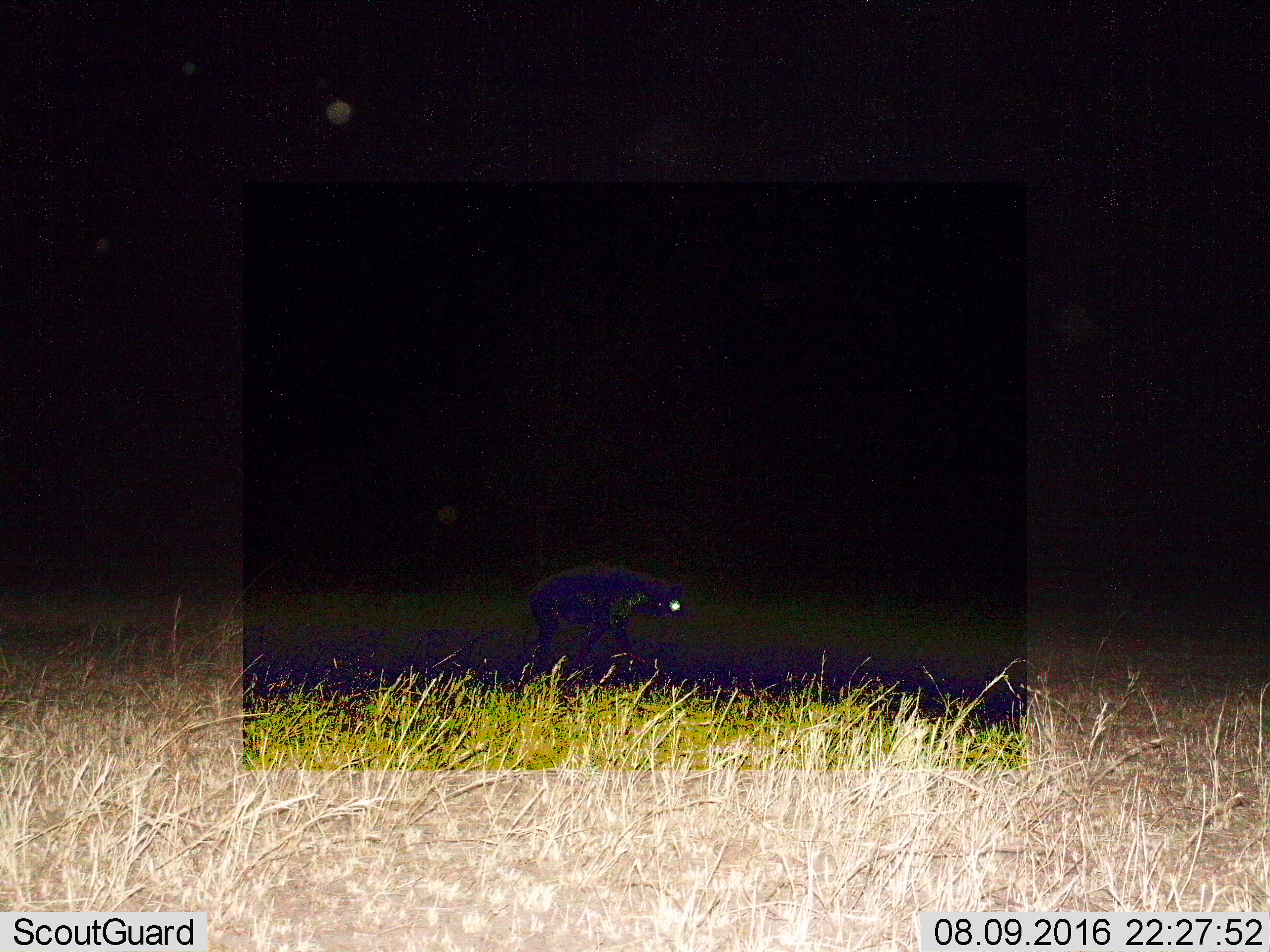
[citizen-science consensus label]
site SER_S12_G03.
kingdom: Animalia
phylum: Chordata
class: Mammalia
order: Carnivora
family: Hyaenidae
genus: Crocuta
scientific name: Crocuta crocuta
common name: spotted hyena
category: hyenaspotted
Hyenaspotted (spotted hyena) (Crocuta crocuta), count 1. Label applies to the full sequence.